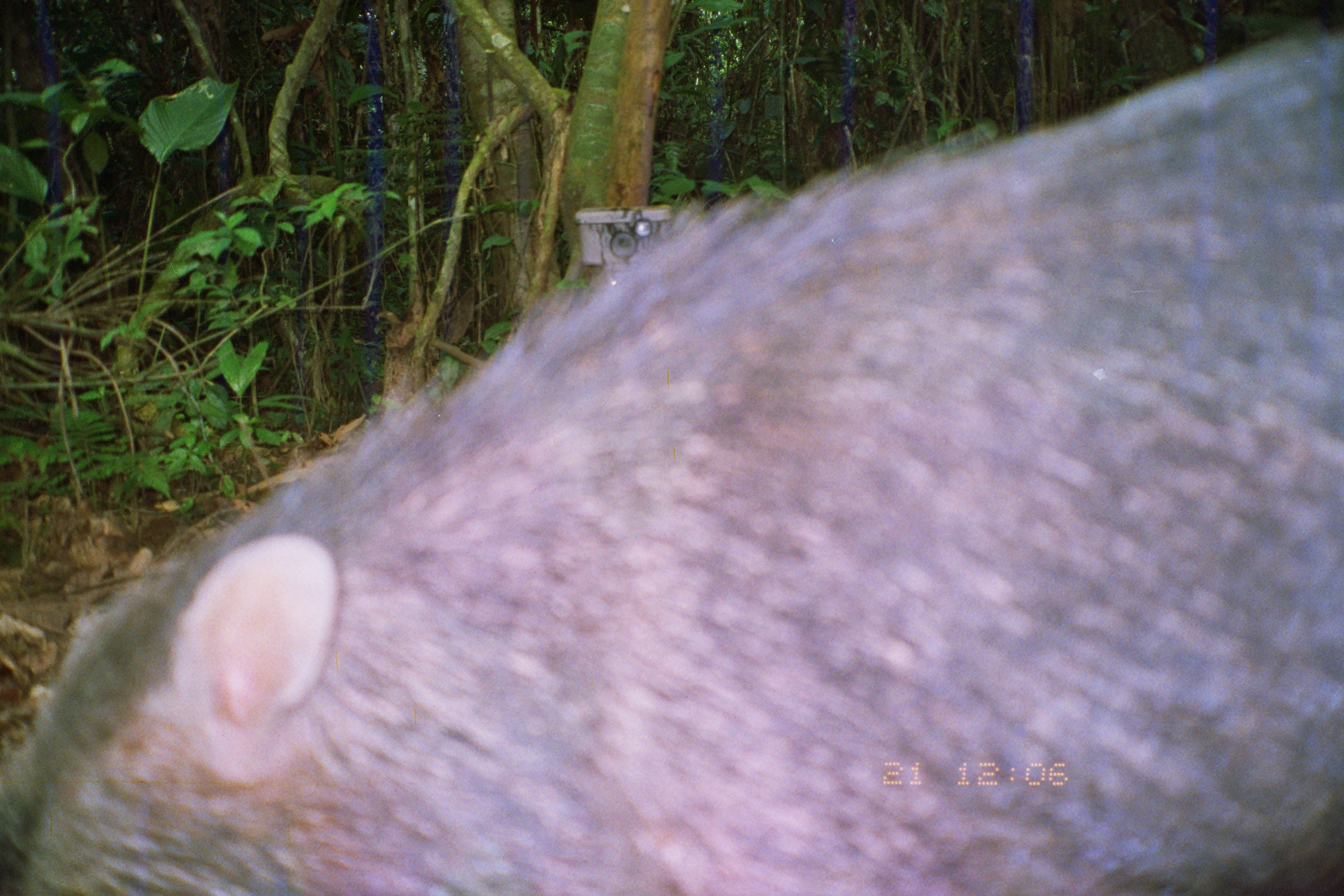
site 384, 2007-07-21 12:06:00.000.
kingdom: Animalia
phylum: Chordata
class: Mammalia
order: Artiodactyla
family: Tayassuidae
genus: Tayassu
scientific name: Tayassu pecari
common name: white-lipped peccary